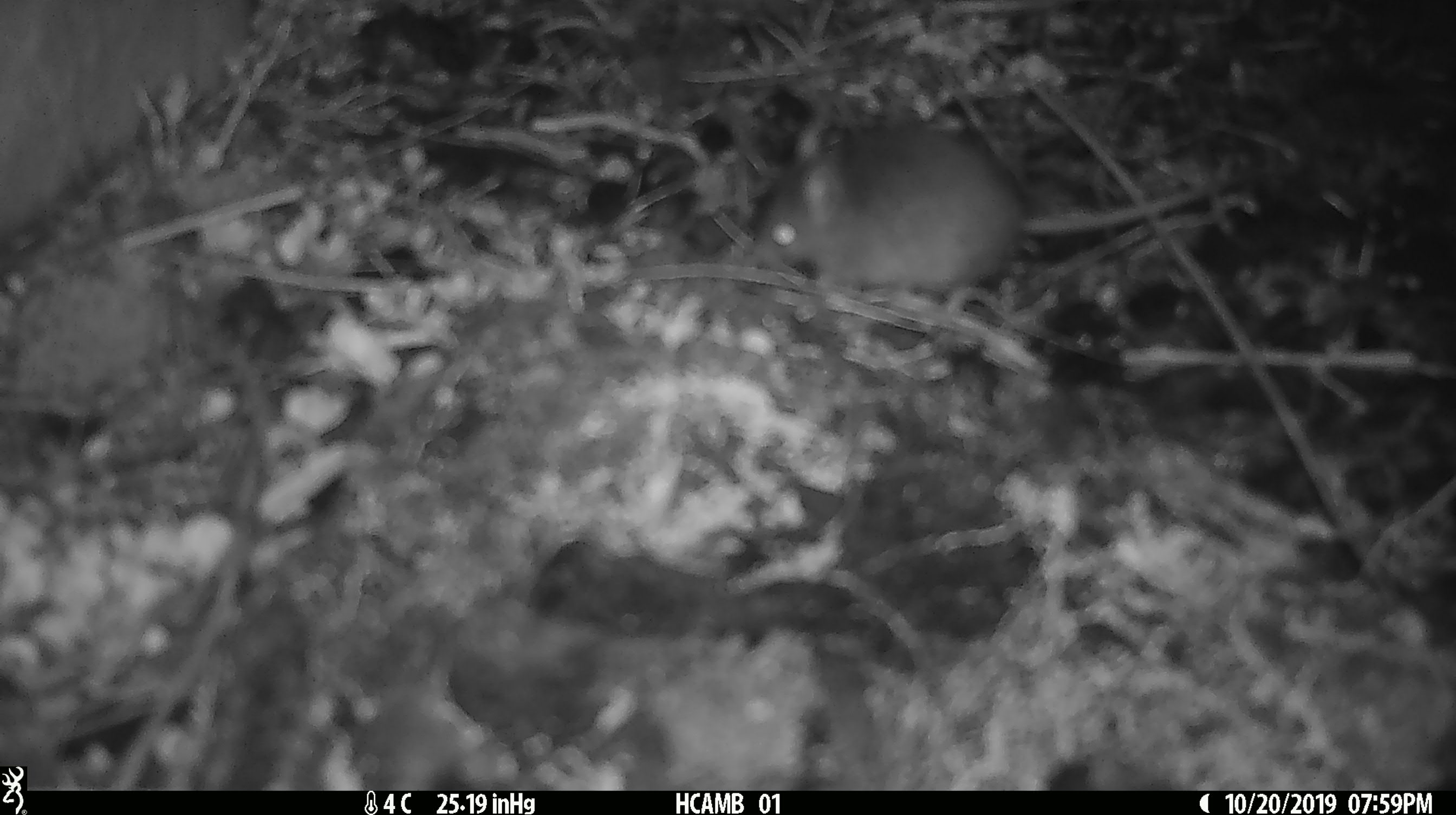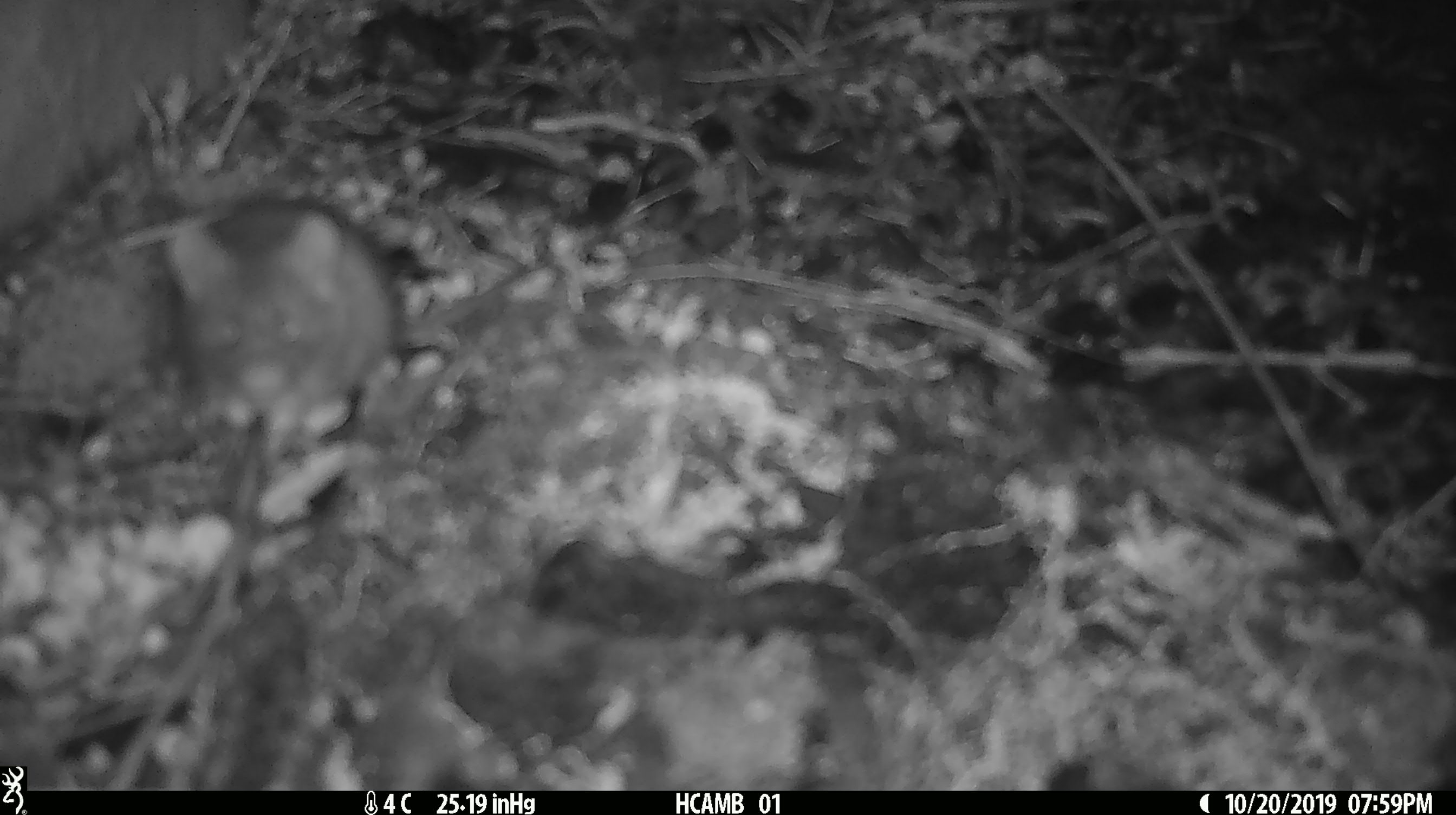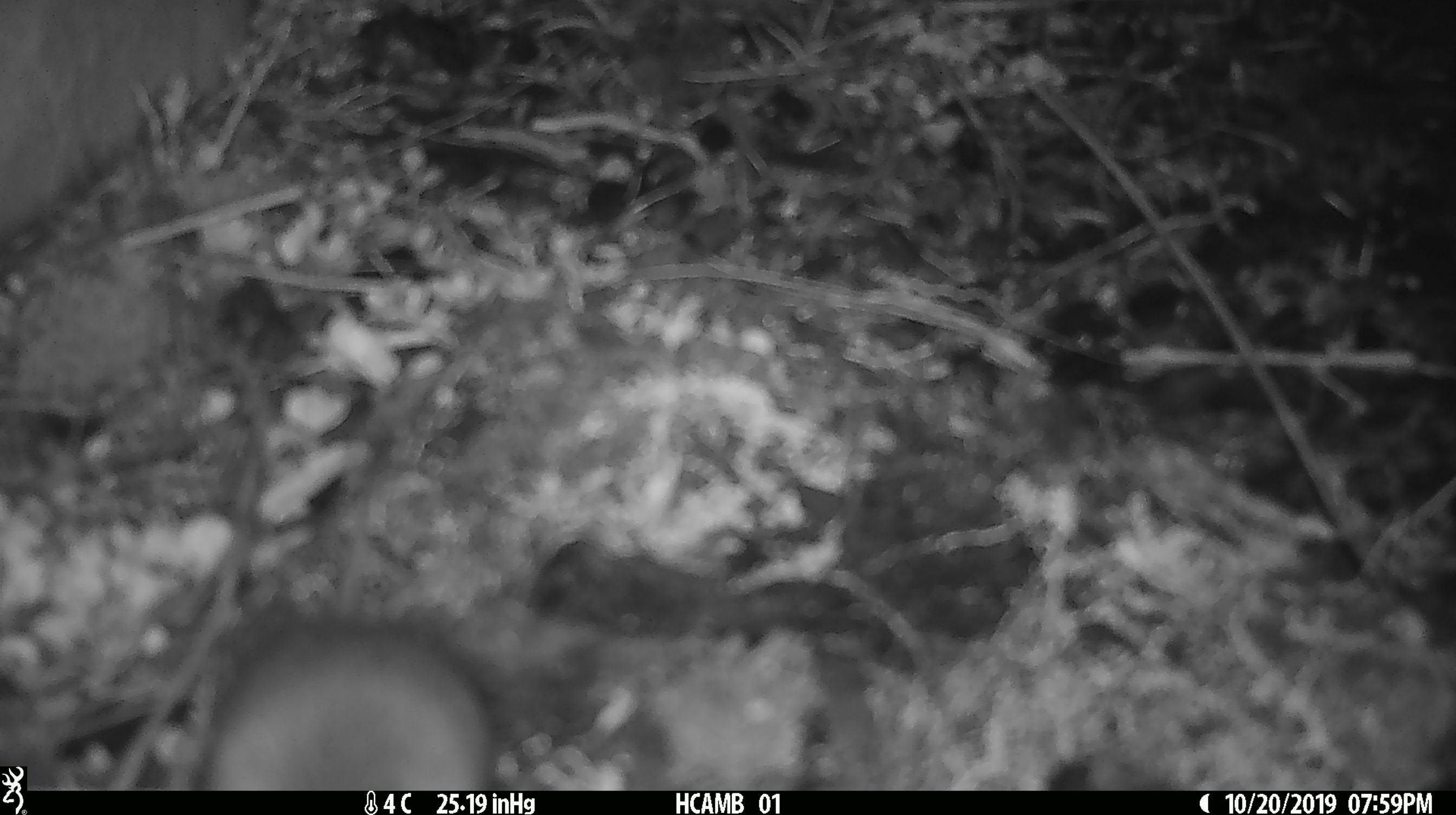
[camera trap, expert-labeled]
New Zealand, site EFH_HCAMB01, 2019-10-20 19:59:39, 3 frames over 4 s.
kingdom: Animalia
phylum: Chordata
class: Mammalia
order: Rodentia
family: Muridae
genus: Mus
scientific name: Mus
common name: mouse